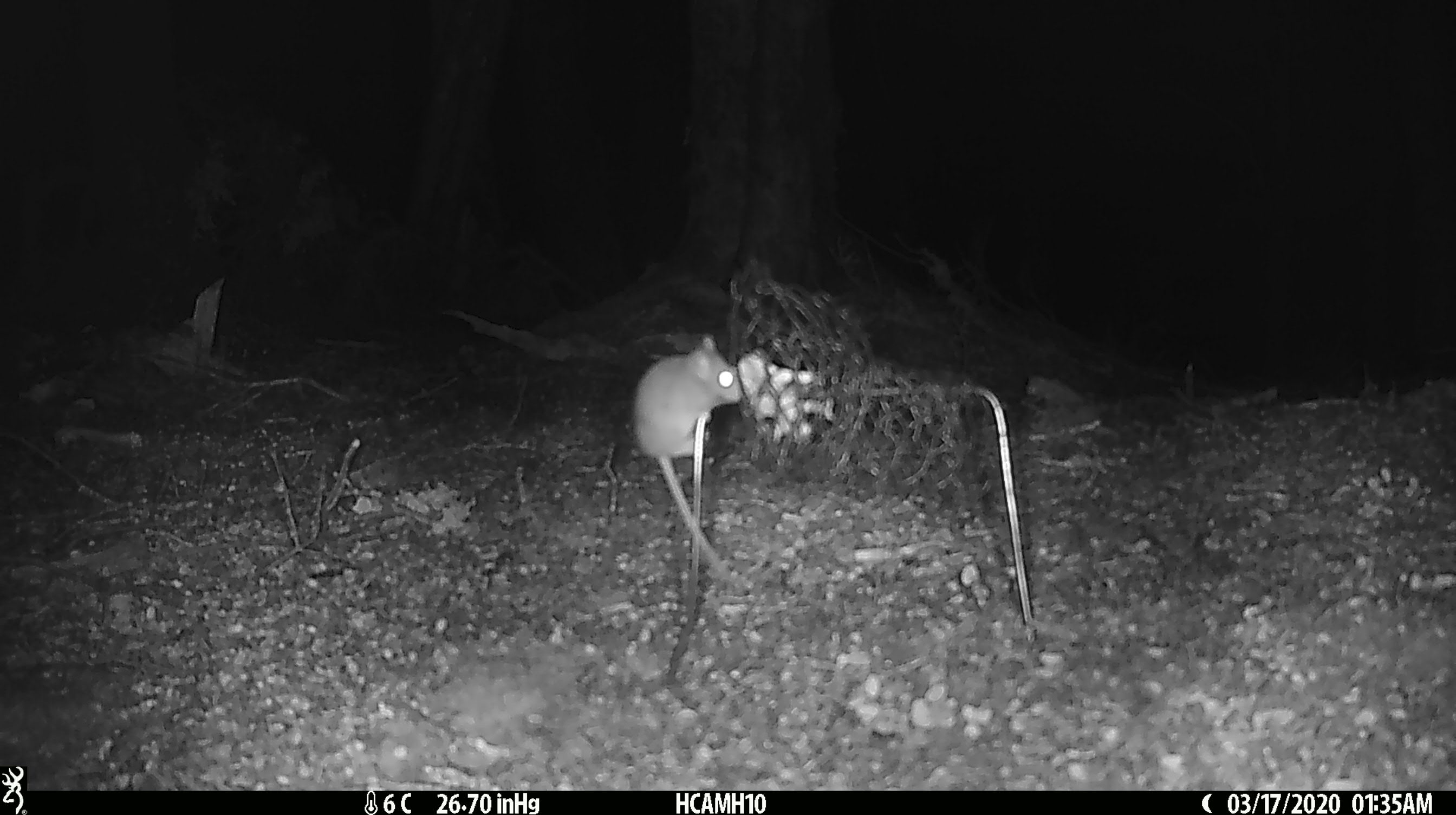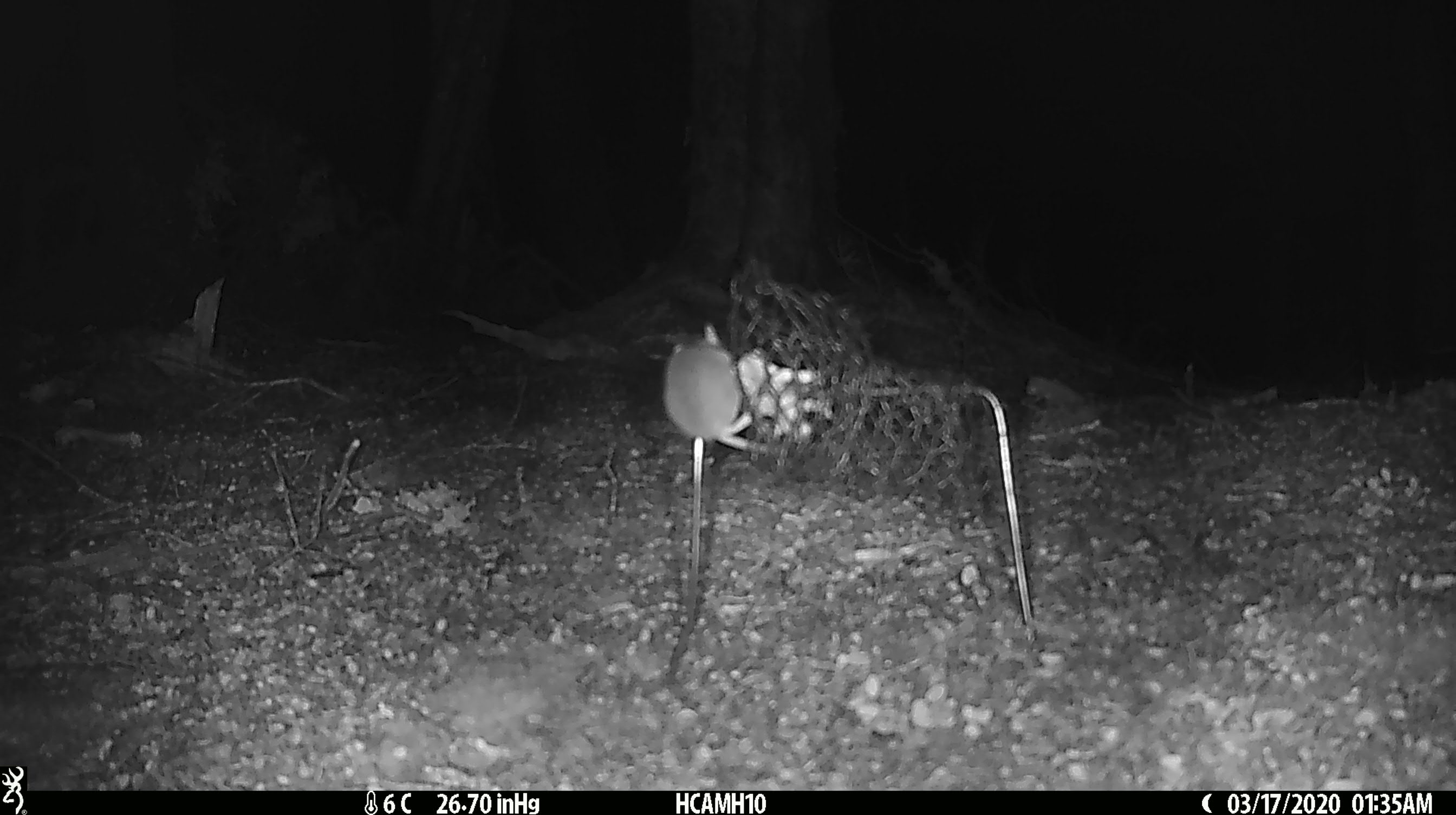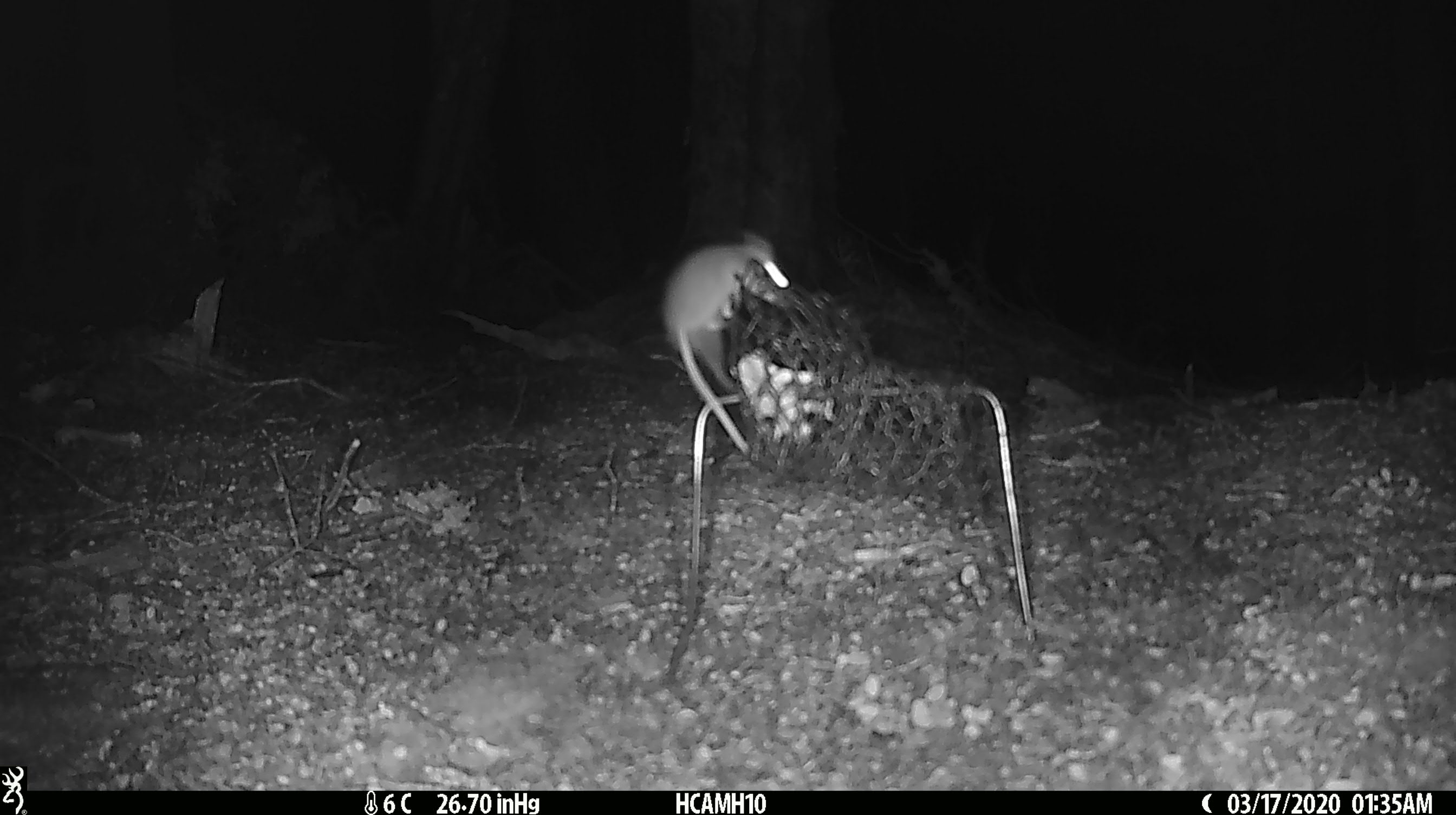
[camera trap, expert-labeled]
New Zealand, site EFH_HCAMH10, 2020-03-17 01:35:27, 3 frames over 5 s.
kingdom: Animalia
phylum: Chordata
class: Mammalia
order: Rodentia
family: Muridae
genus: Mus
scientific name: Mus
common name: mouse